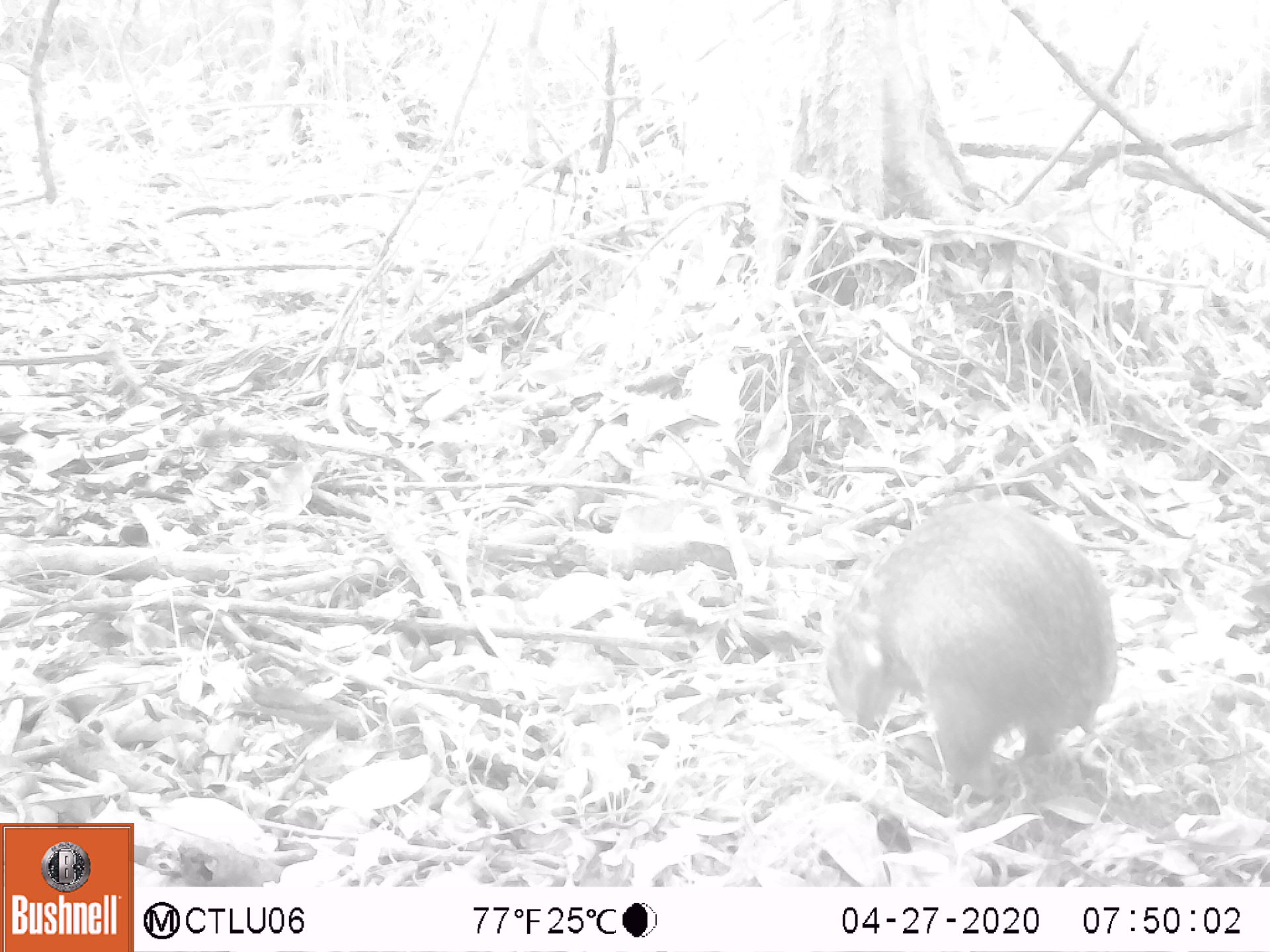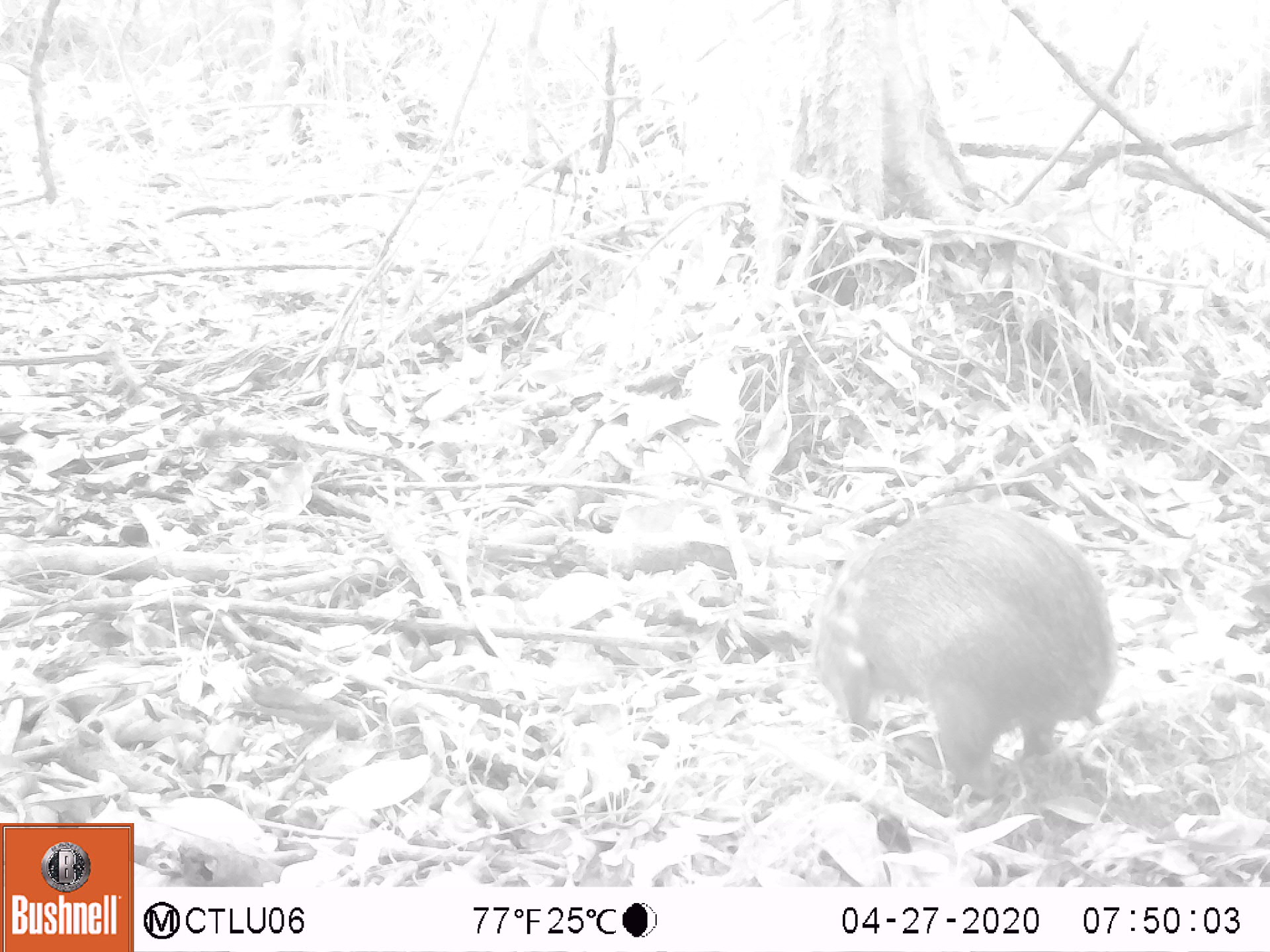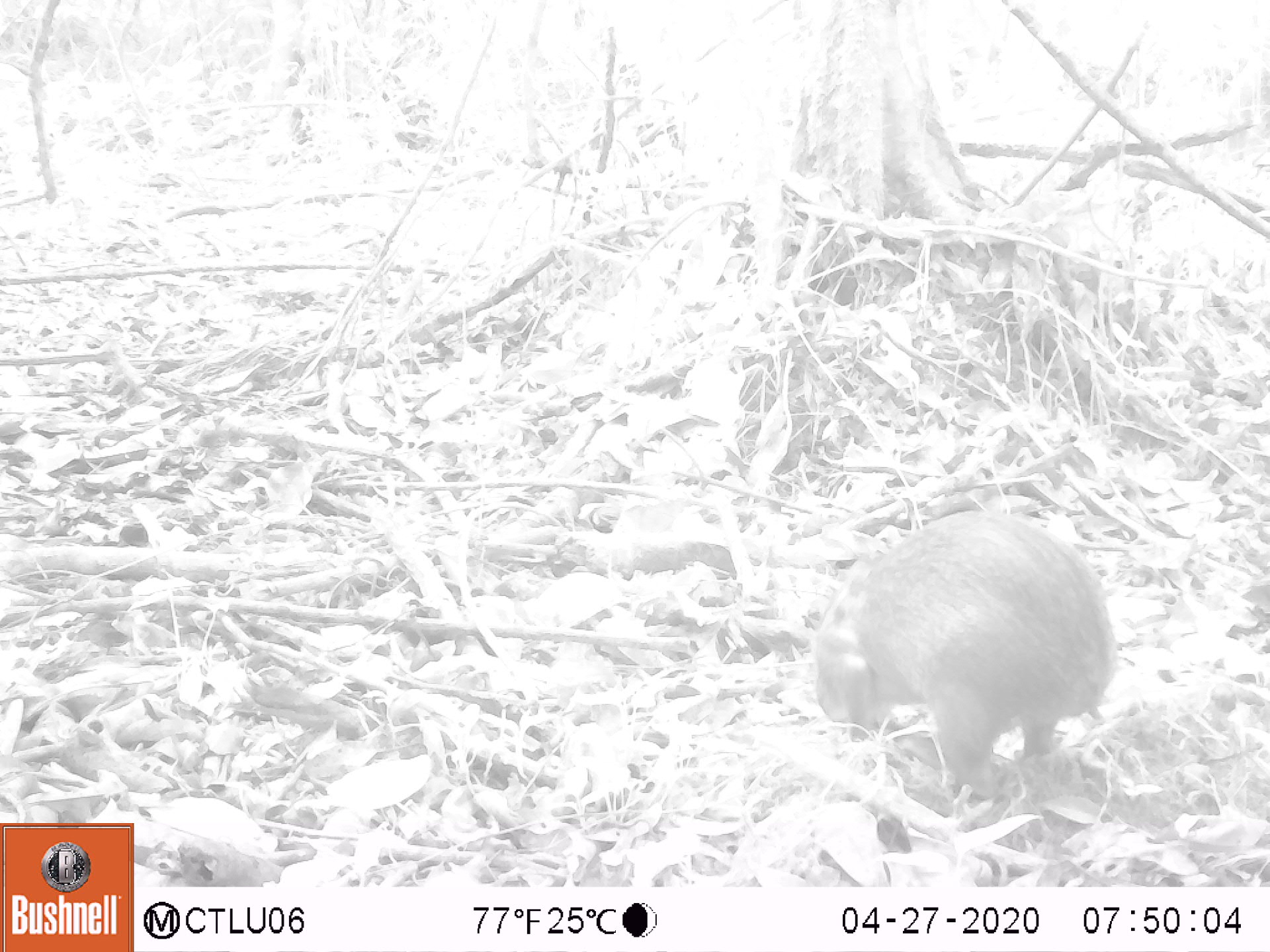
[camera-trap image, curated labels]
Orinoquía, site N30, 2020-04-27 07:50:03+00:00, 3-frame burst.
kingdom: Animalia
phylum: Chordata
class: Mammalia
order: Rodentia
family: Dasyproctidae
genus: Dasyprocta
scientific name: Dasyprocta fuliginosa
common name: black agouti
Black agouti (Dasyprocta fuliginosa).